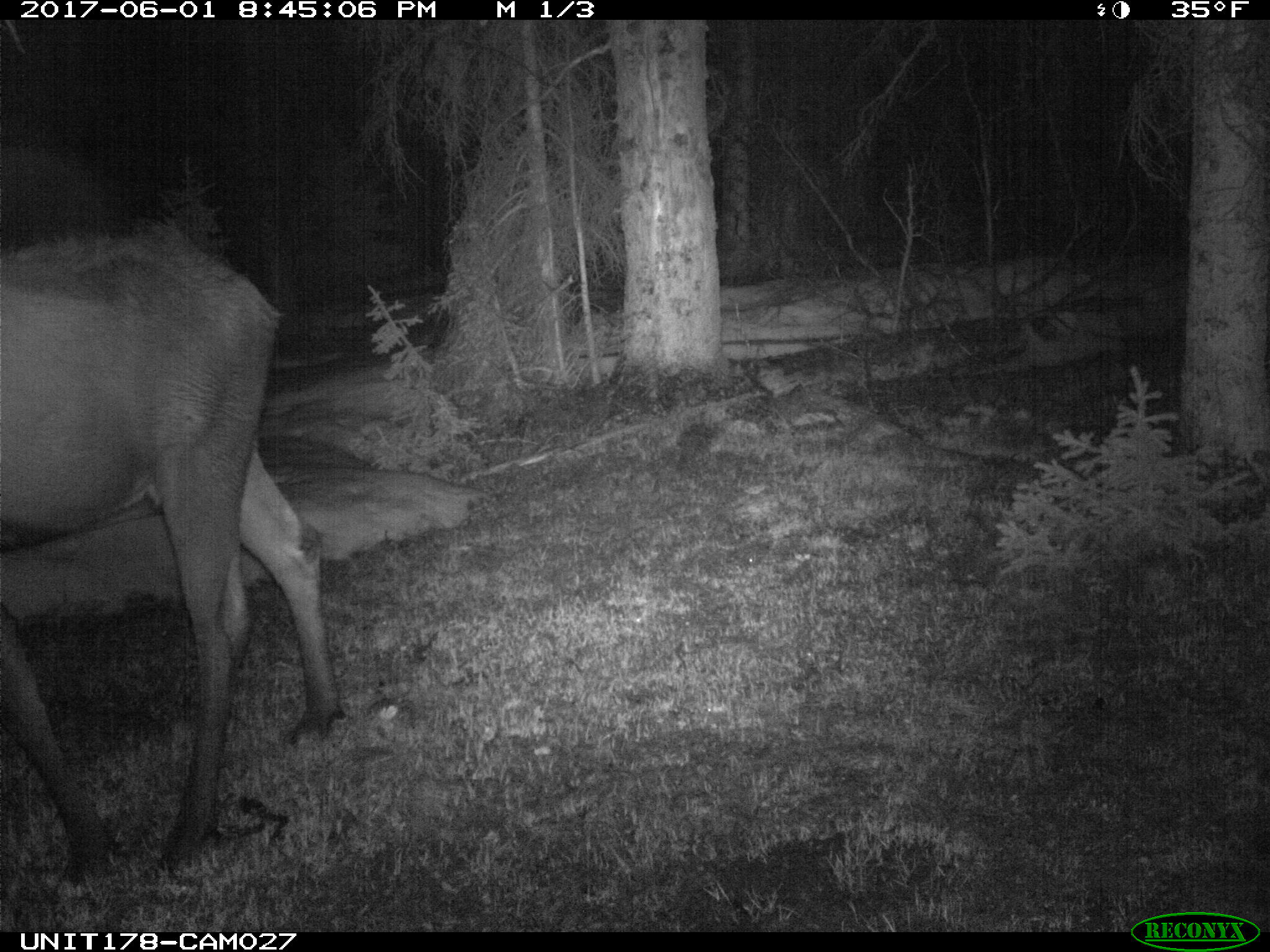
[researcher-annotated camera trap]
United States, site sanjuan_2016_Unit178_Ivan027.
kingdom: Animalia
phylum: Chordata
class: Mammalia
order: Artiodactyla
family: Cervidae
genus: Alces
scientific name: Alces alces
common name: moose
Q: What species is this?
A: Alces alces (moose).